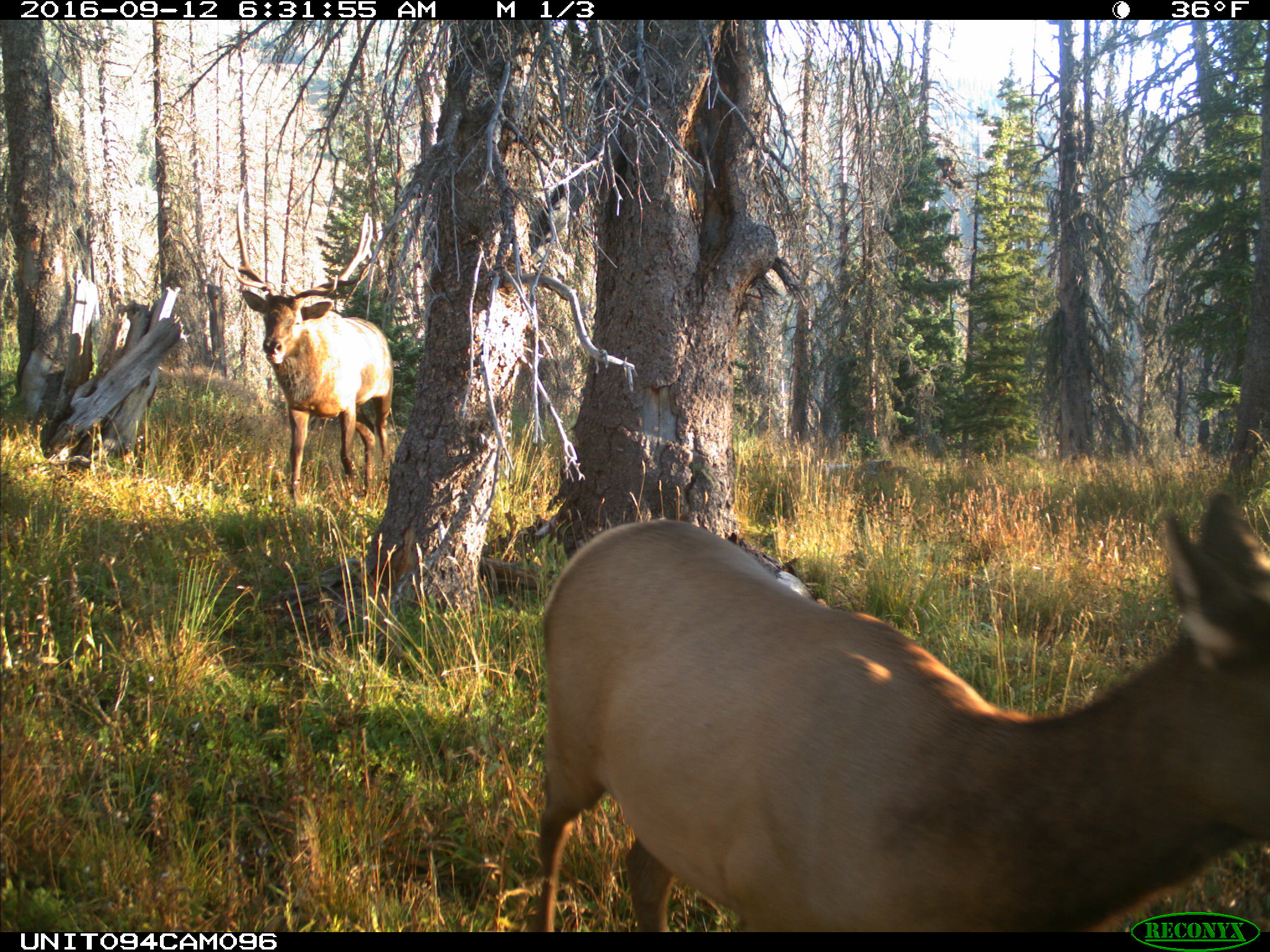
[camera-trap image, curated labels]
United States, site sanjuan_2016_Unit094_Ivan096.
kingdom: Animalia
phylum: Chordata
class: Mammalia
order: Artiodactyla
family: Cervidae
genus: Cervus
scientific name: Cervus elaphus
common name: red deer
Cervus elaphus (red deer).